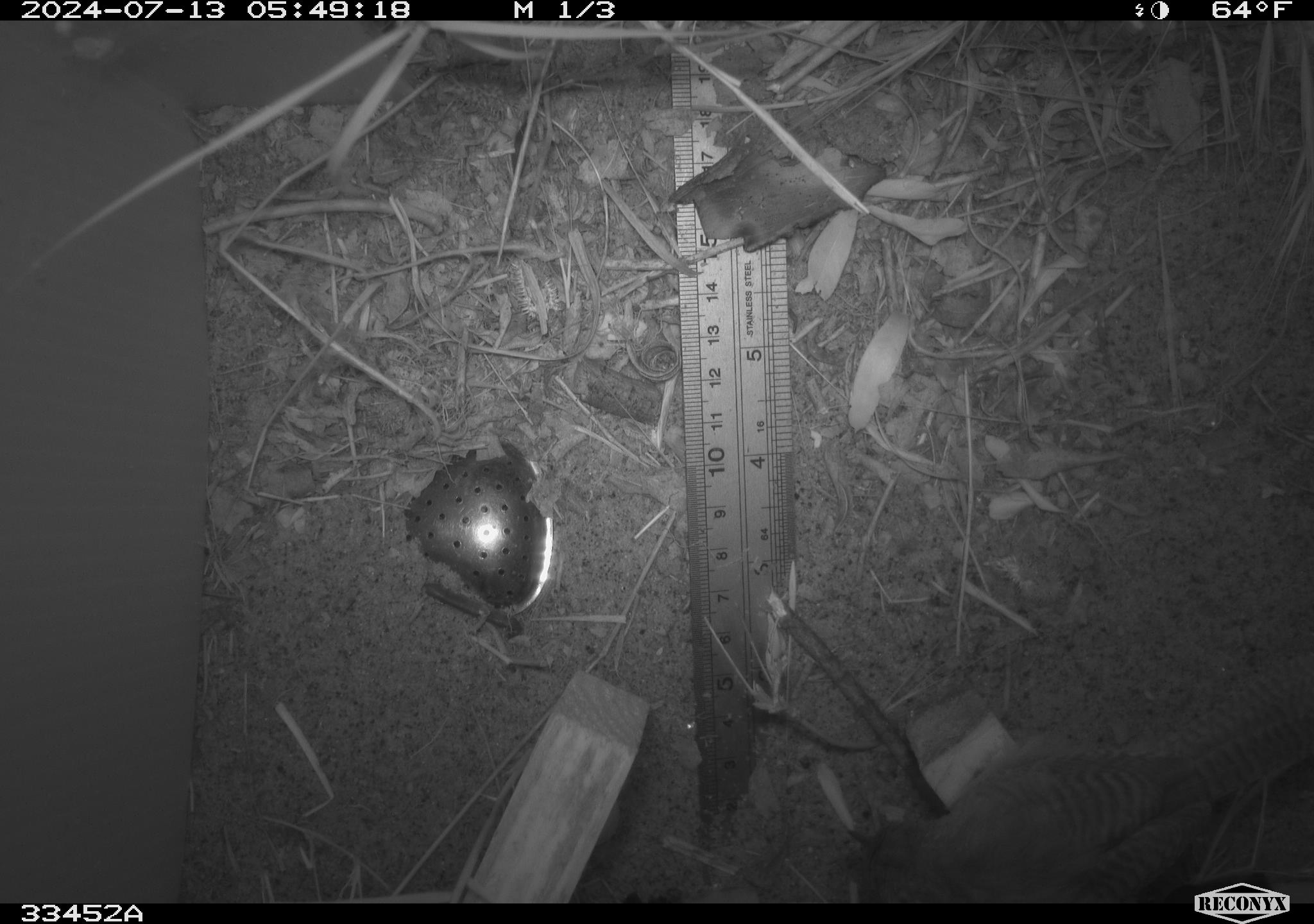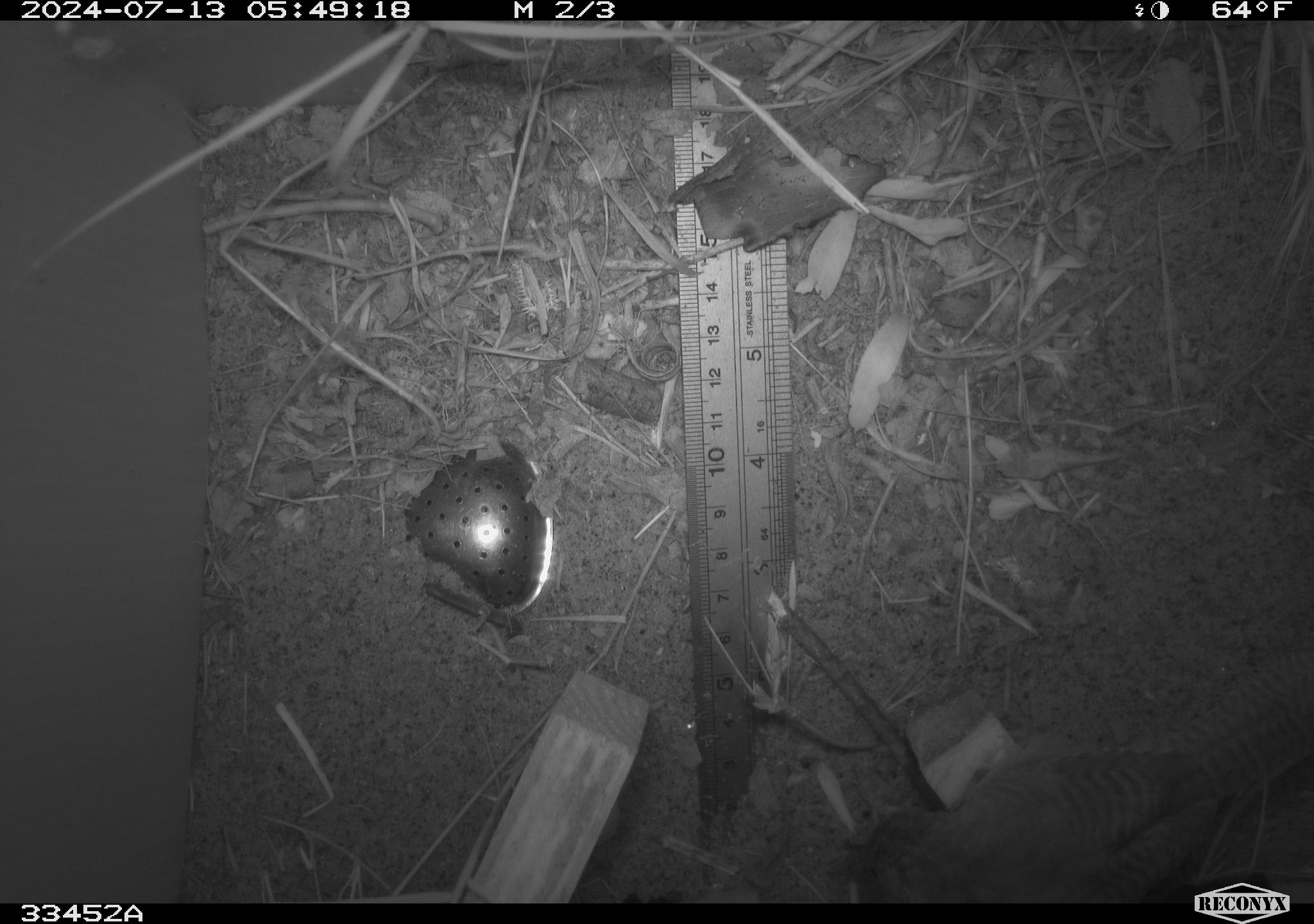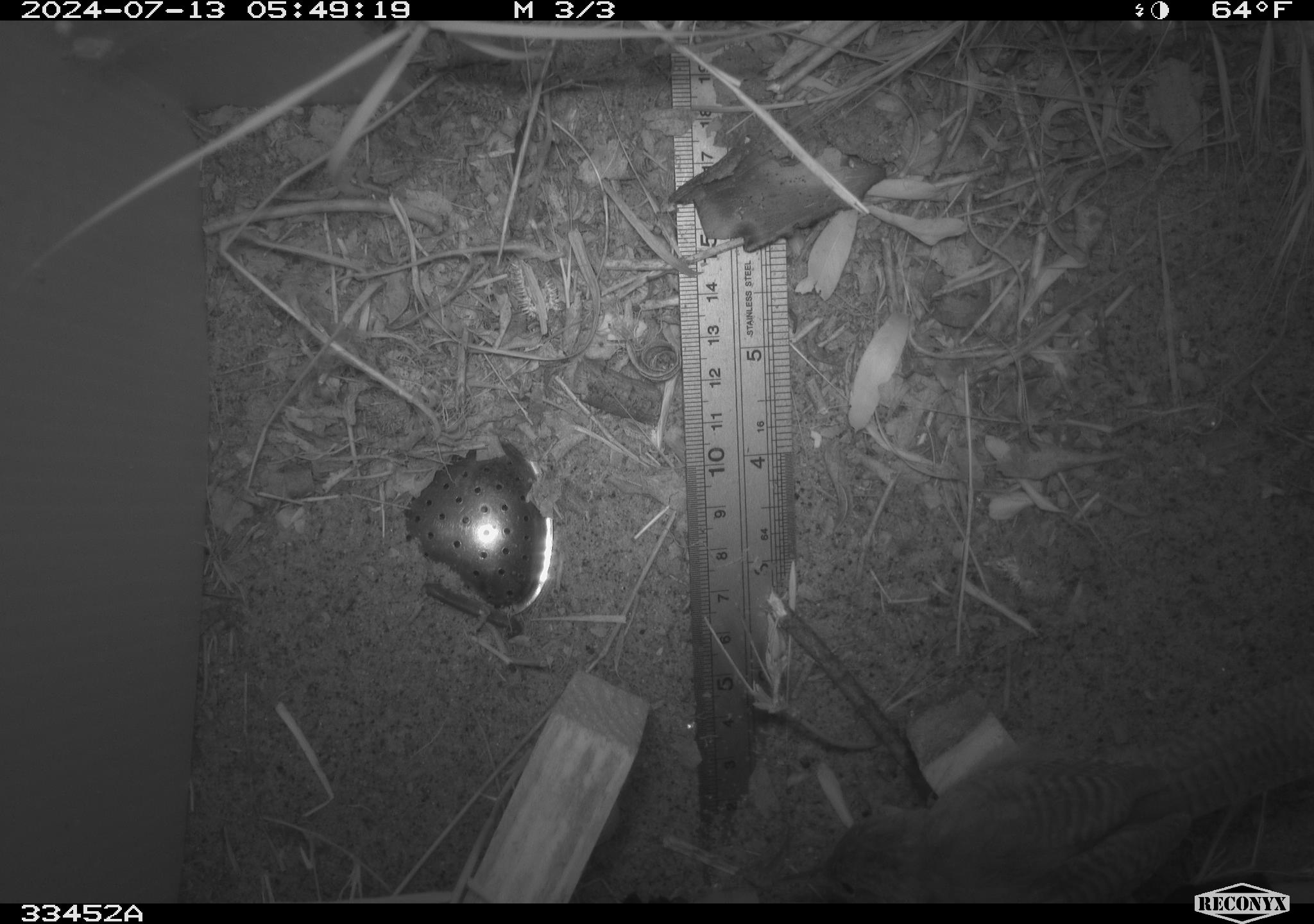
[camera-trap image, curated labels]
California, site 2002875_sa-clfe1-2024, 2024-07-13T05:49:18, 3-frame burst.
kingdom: Animalia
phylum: Chordata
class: Aves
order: Passeriformes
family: Troglodytidae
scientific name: Troglodytidae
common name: wren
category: troglodytidae family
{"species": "troglodytidae family (wren) (Troglodytidae)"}